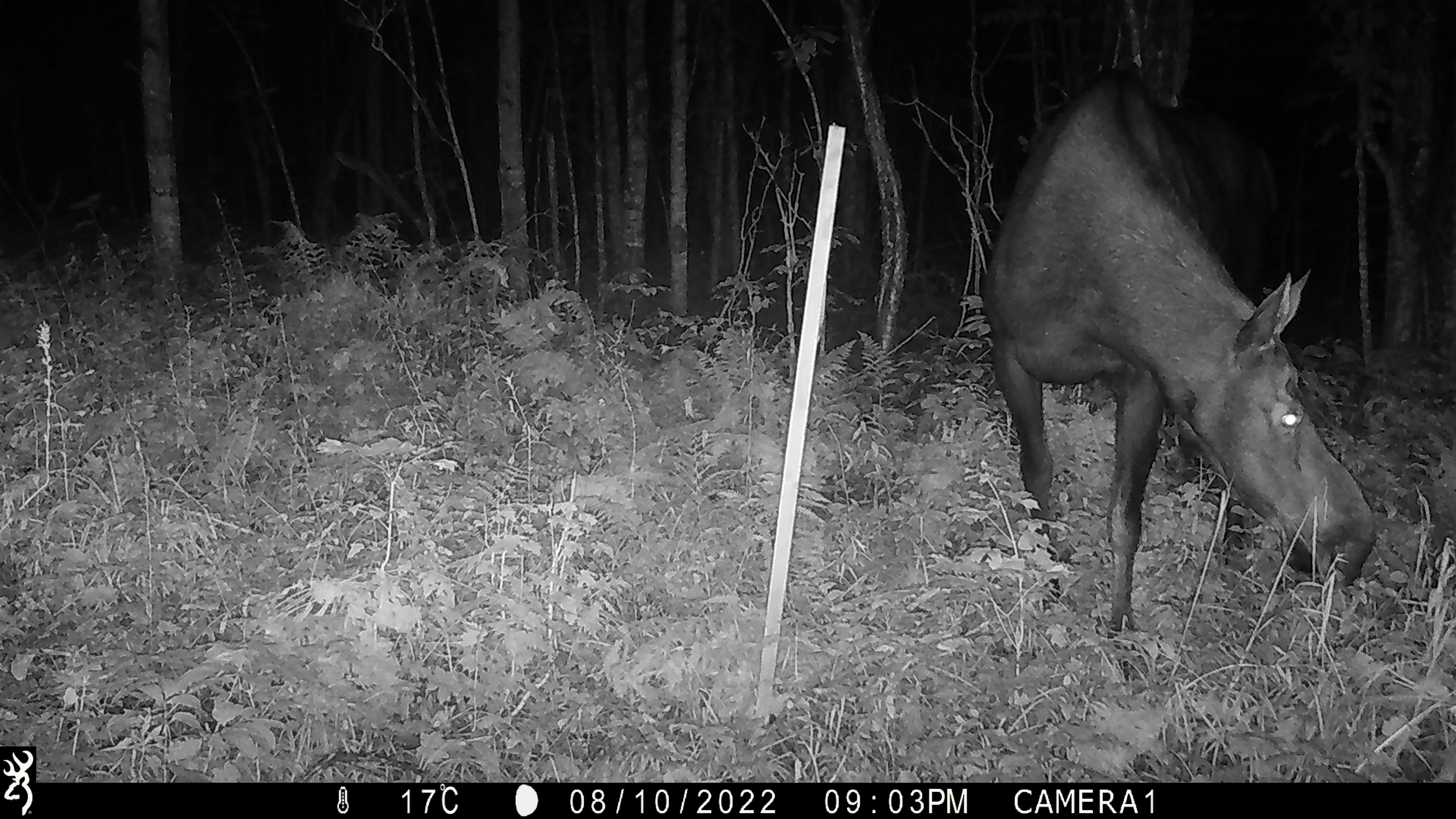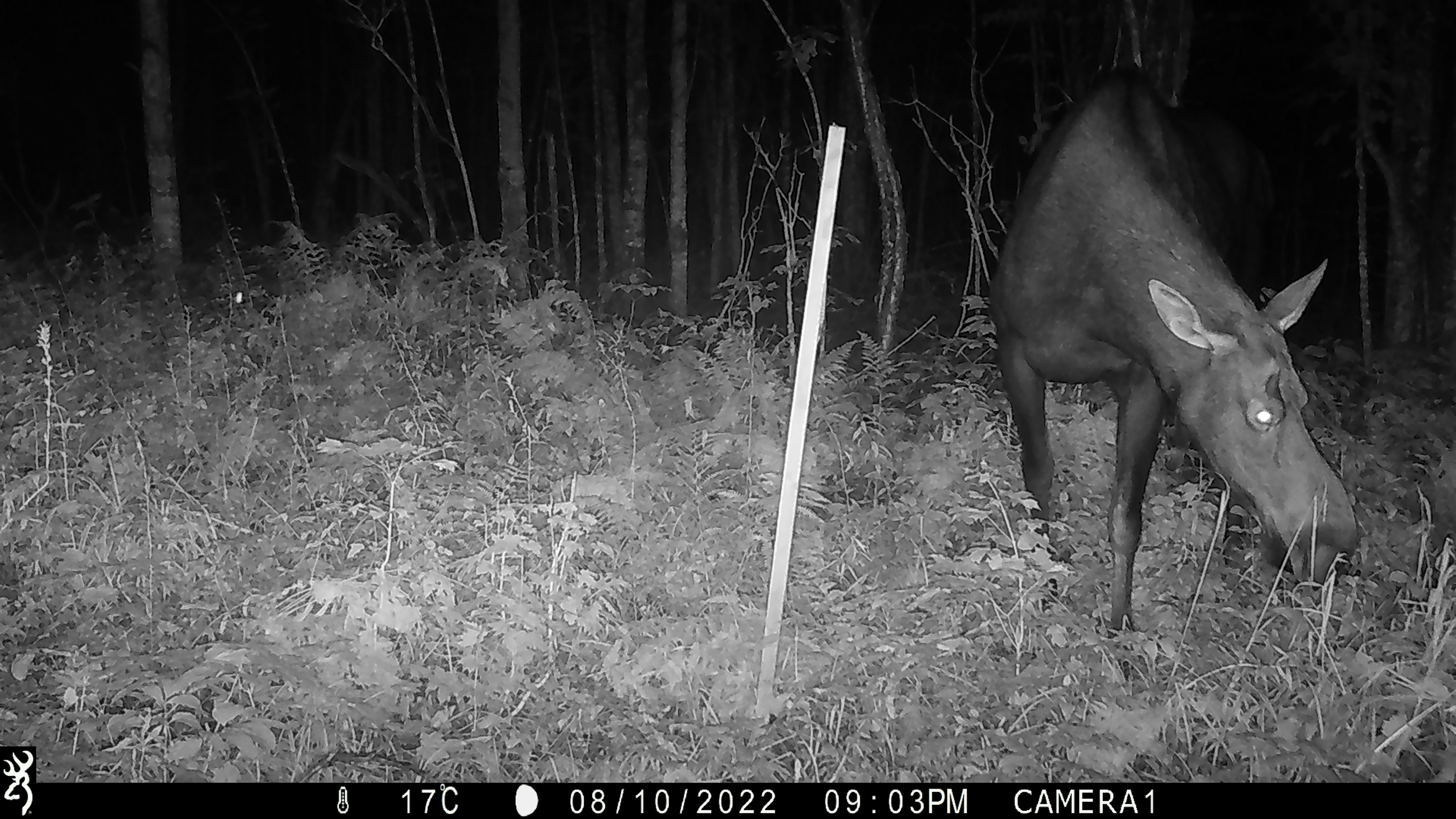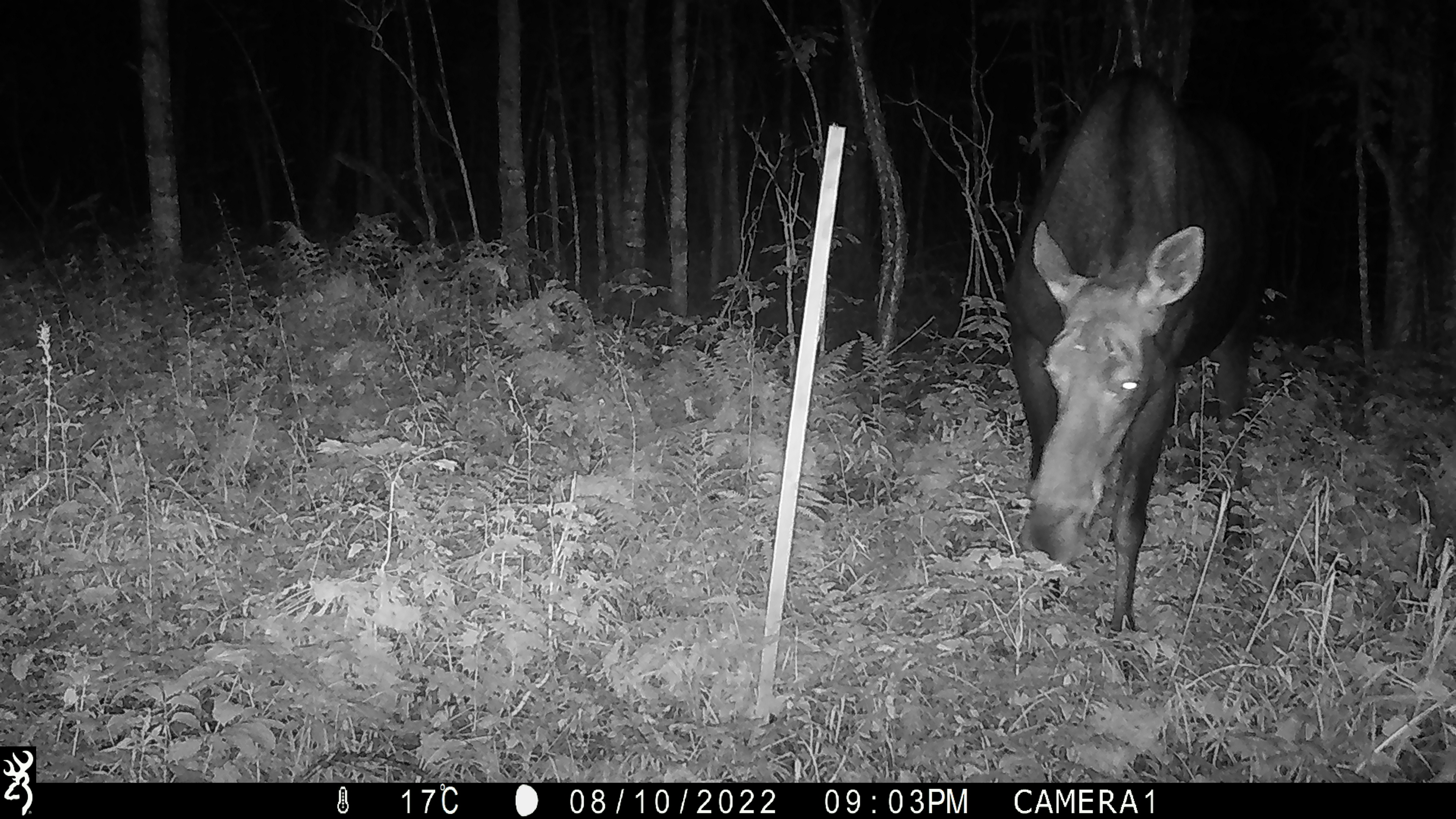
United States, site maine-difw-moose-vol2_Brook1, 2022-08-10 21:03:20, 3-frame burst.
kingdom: Animalia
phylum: Chordata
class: Mammalia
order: Artiodactyla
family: Cervidae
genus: Alces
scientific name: Alces alces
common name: moose